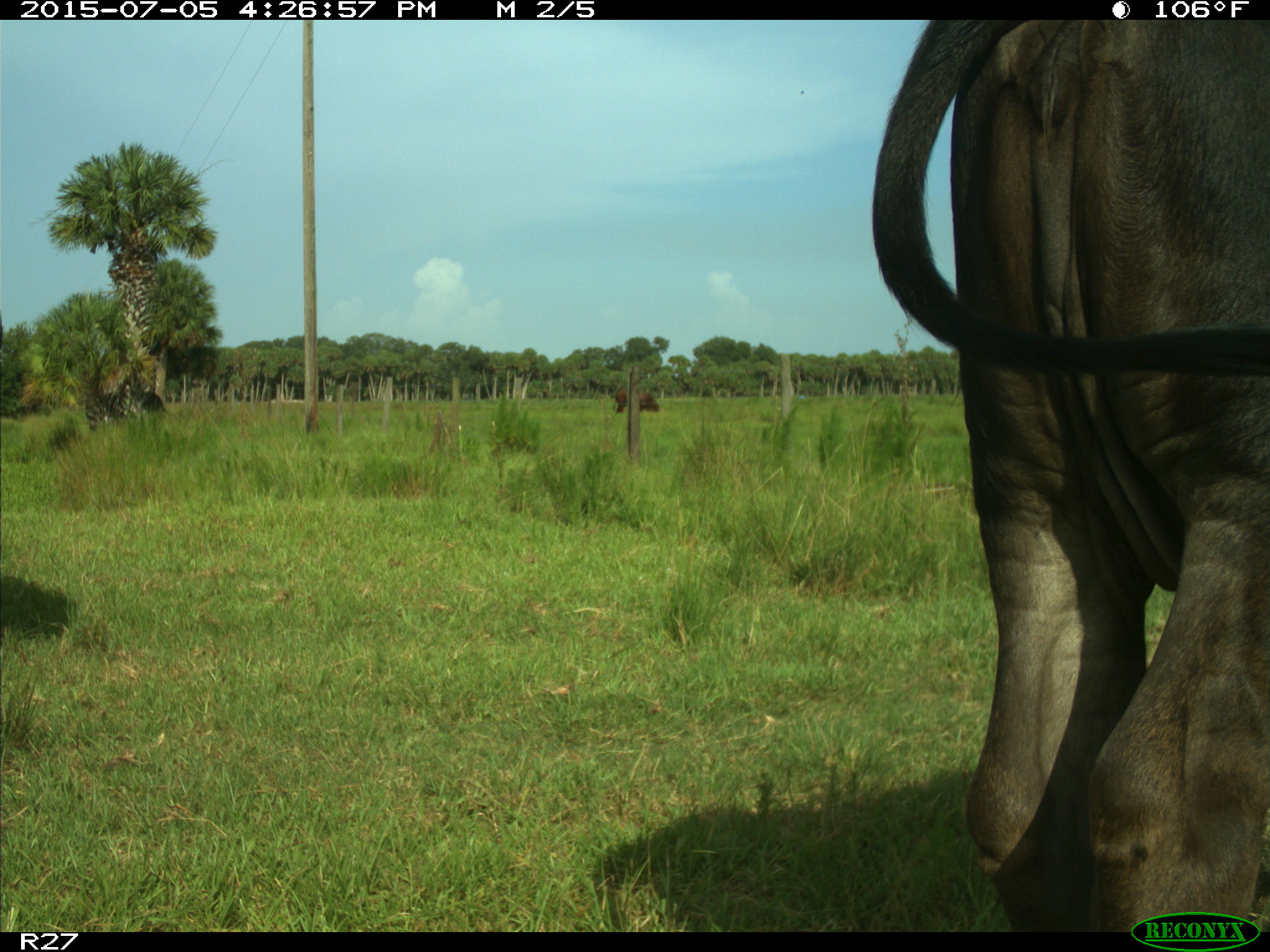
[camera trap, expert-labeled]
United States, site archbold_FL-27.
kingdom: Animalia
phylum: Chordata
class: Mammalia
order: Artiodactyla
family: Bovidae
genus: Bos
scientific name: Bos taurus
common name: domestic cow